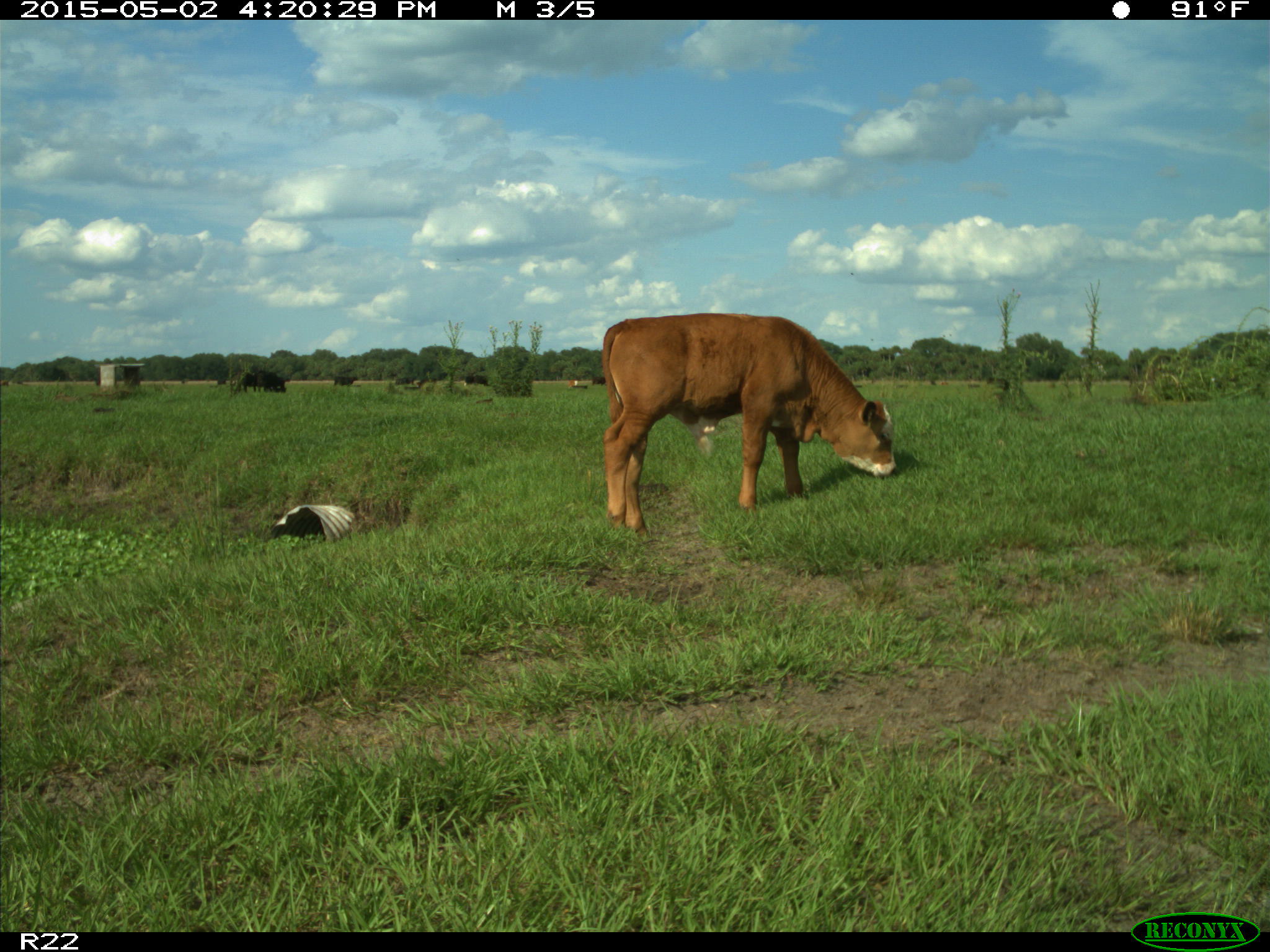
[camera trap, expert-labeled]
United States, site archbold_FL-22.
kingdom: Animalia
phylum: Chordata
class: Mammalia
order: Artiodactyla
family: Bovidae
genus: Bos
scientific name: Bos taurus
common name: domestic cow